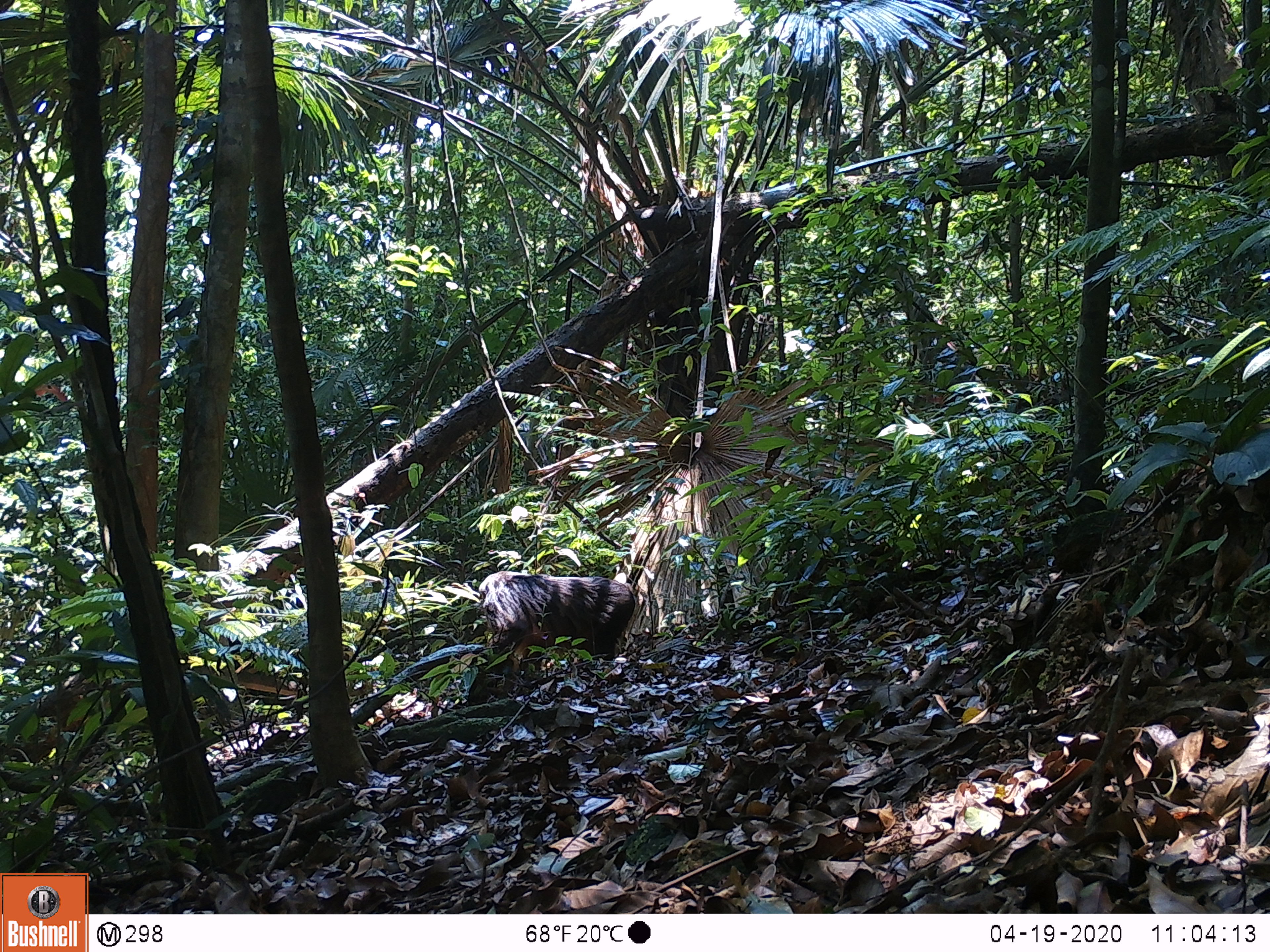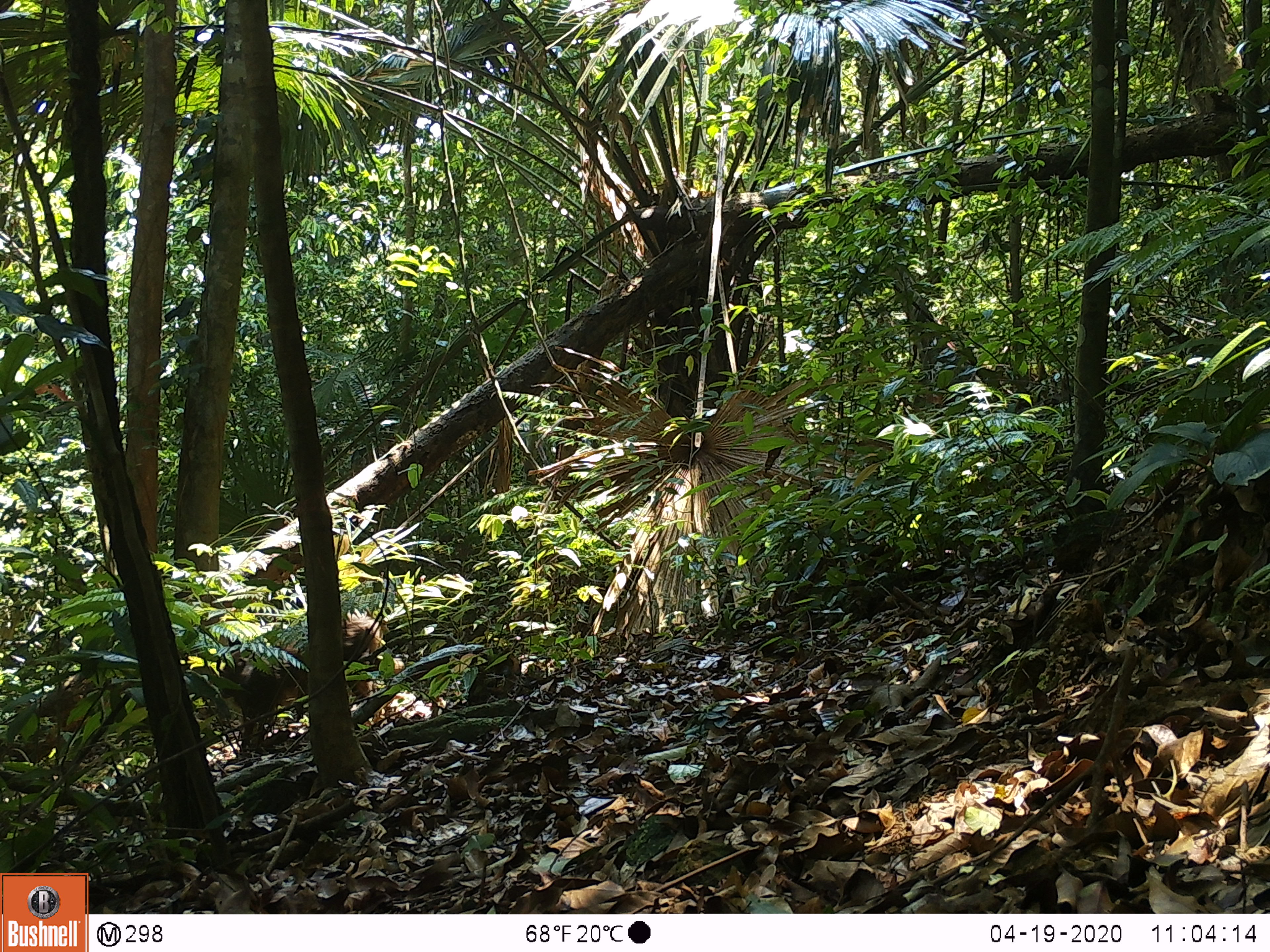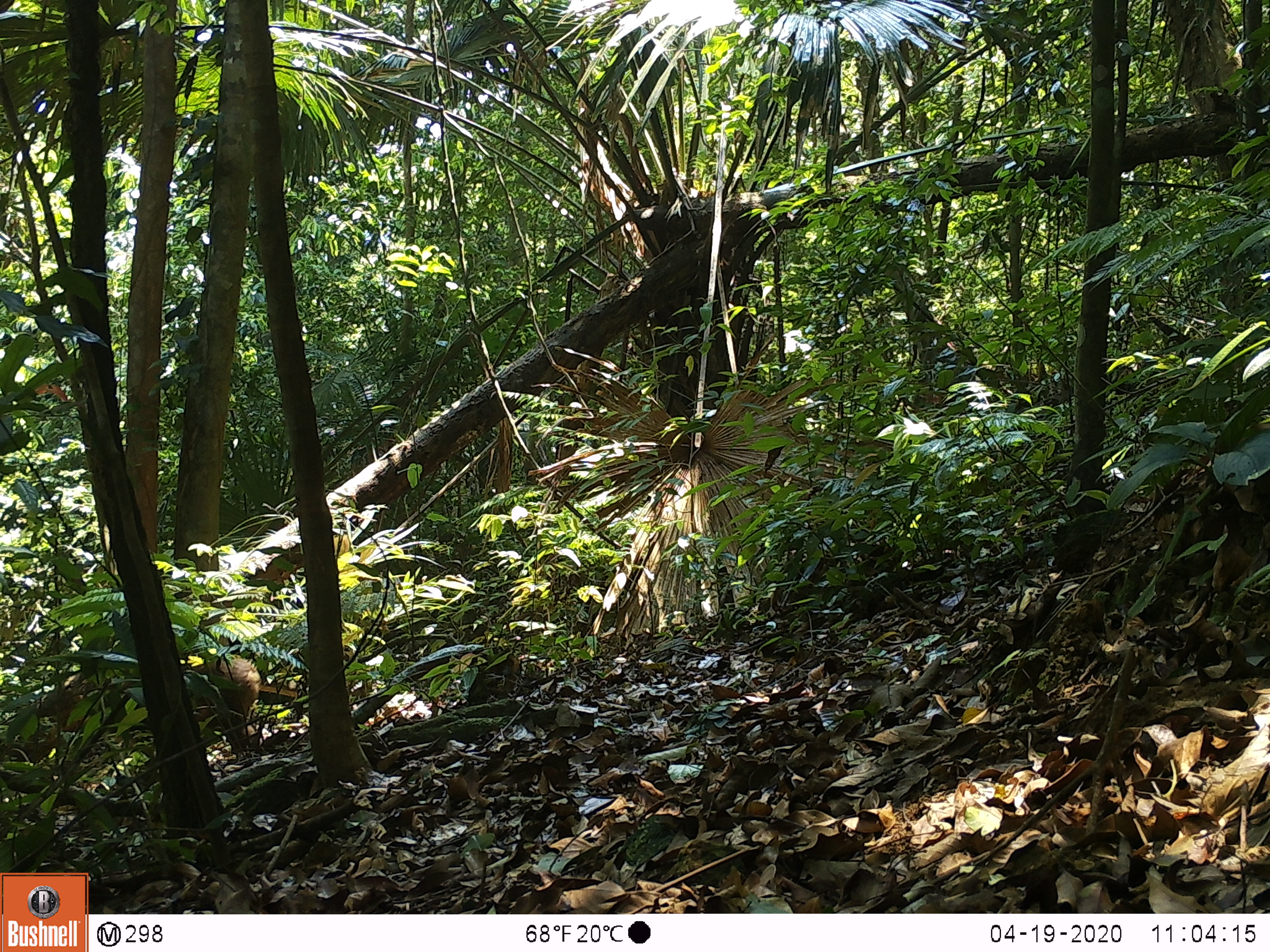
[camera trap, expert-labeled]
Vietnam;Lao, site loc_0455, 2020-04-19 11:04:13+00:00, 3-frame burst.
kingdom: Animalia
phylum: Chordata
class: Mammalia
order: Primates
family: Cercopithecidae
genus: Macaca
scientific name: Macaca arctoides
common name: stump-tailed macaque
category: stump tailed macaque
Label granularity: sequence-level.